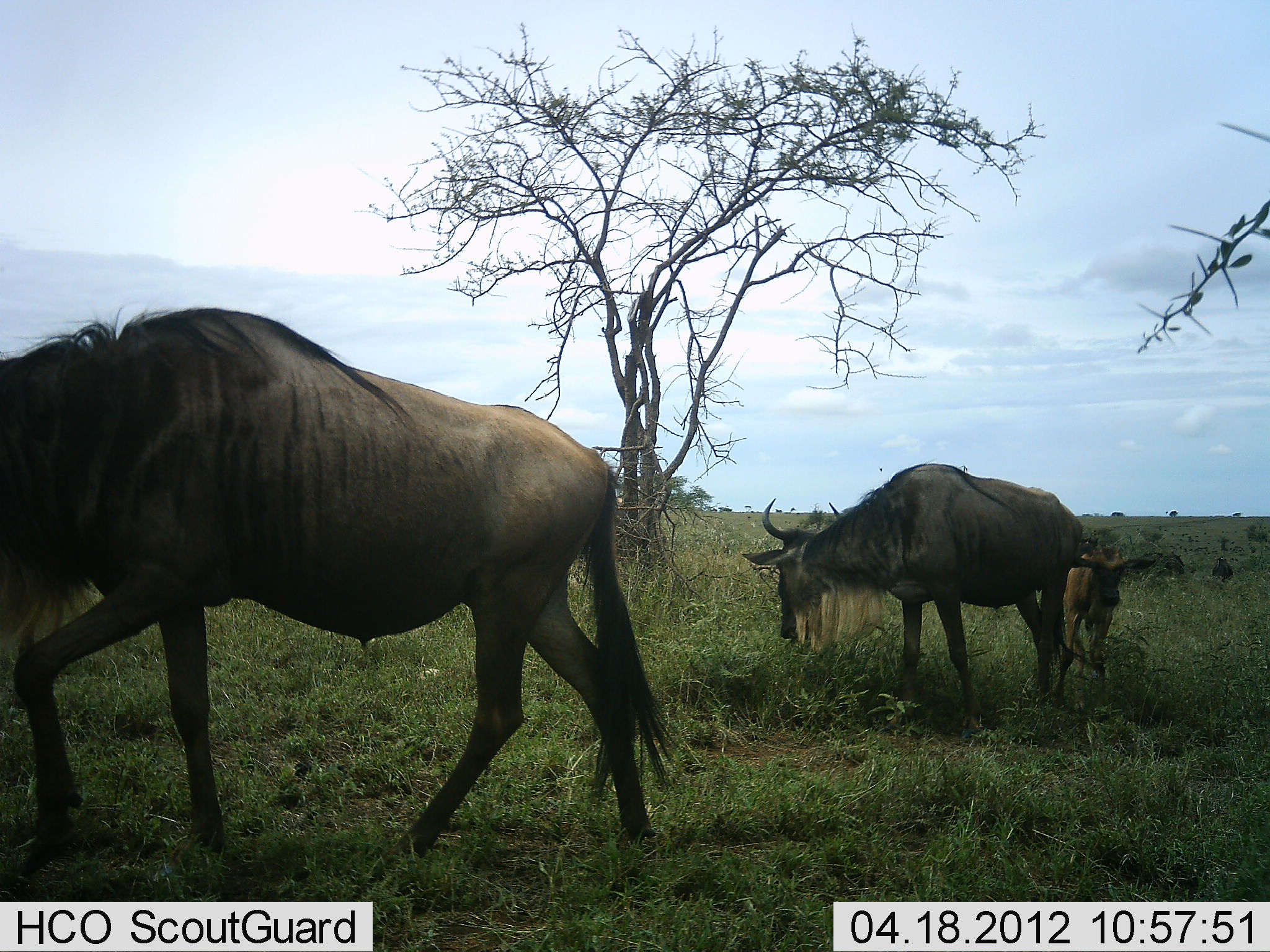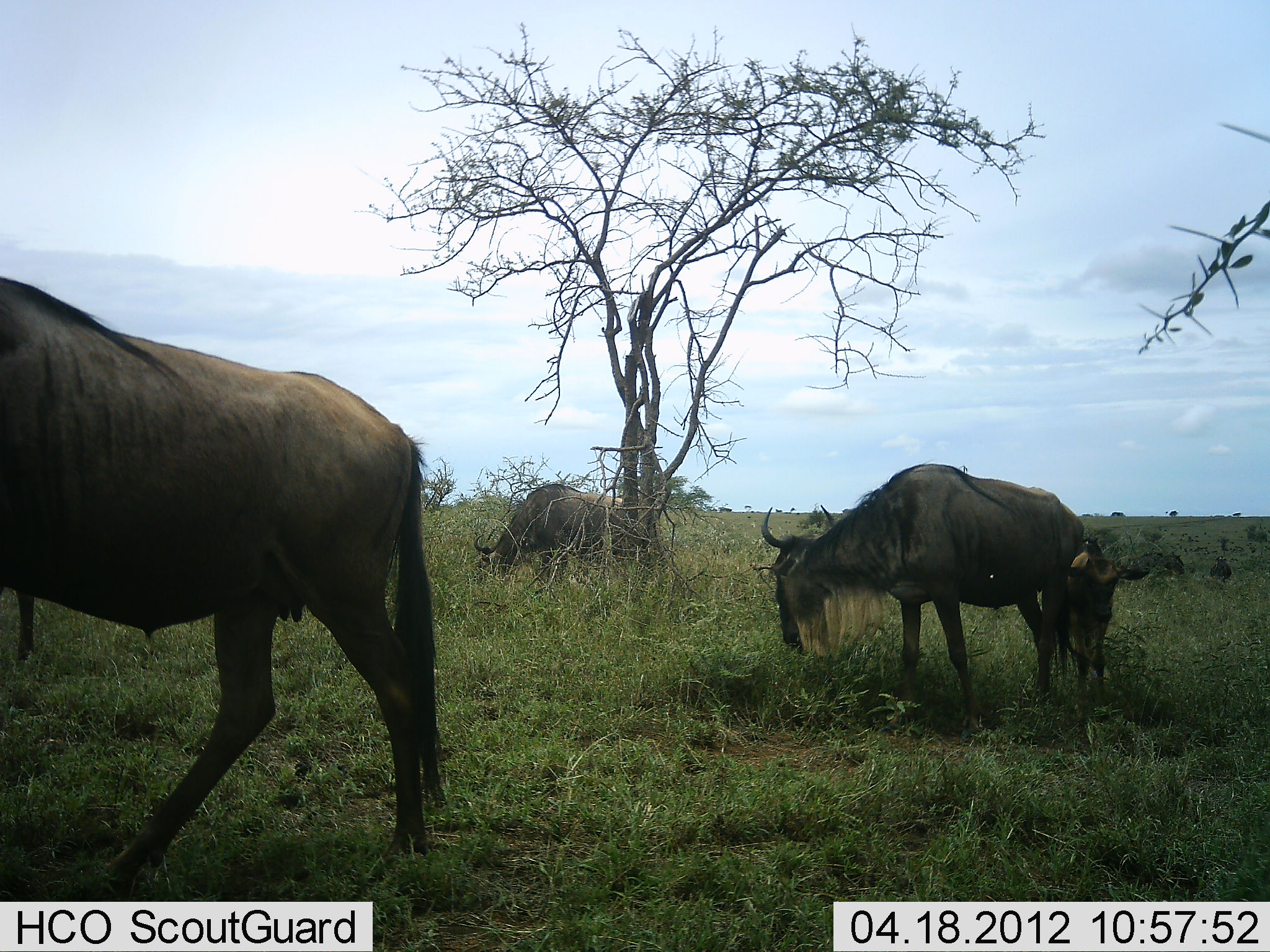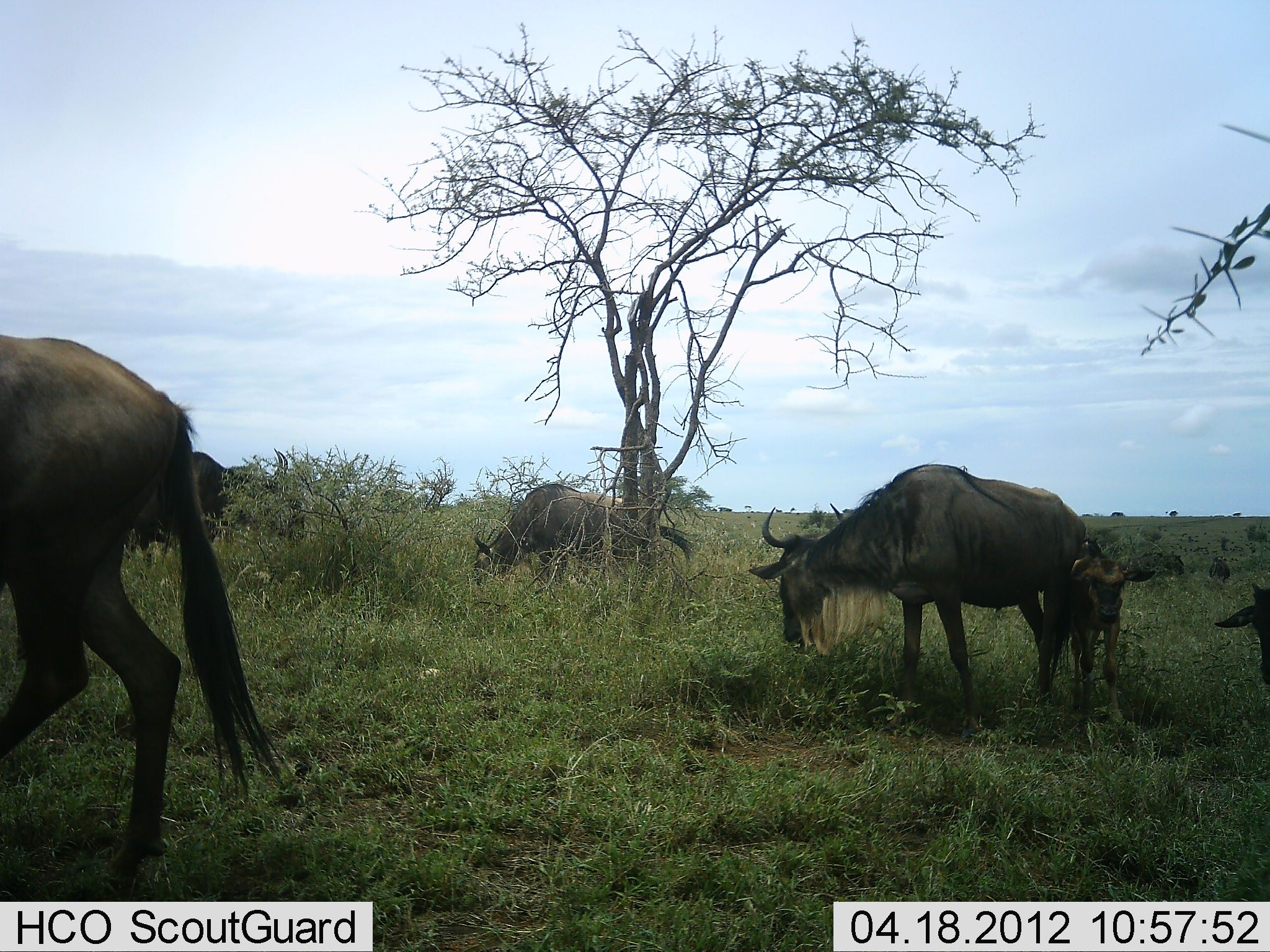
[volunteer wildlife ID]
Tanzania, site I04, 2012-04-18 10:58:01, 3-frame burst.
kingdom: Animalia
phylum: Chordata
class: Mammalia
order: Artiodactyla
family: Bovidae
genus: Connochaetes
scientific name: Connochaetes taurinus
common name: blue wildebeest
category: wildebeest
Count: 5.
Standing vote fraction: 71%.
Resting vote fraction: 0%.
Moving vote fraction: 67%.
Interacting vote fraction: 0%.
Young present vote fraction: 100%.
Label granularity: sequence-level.